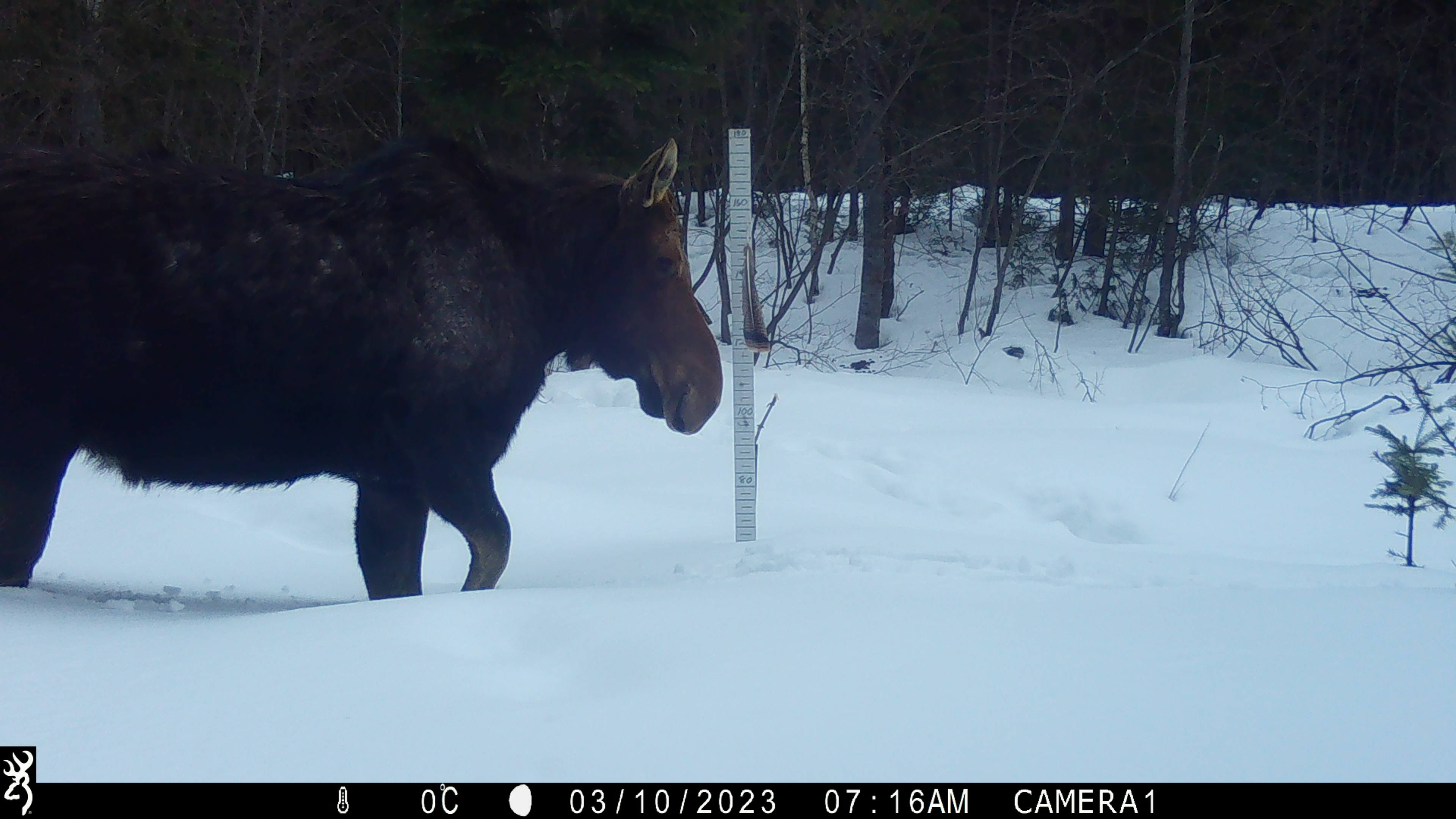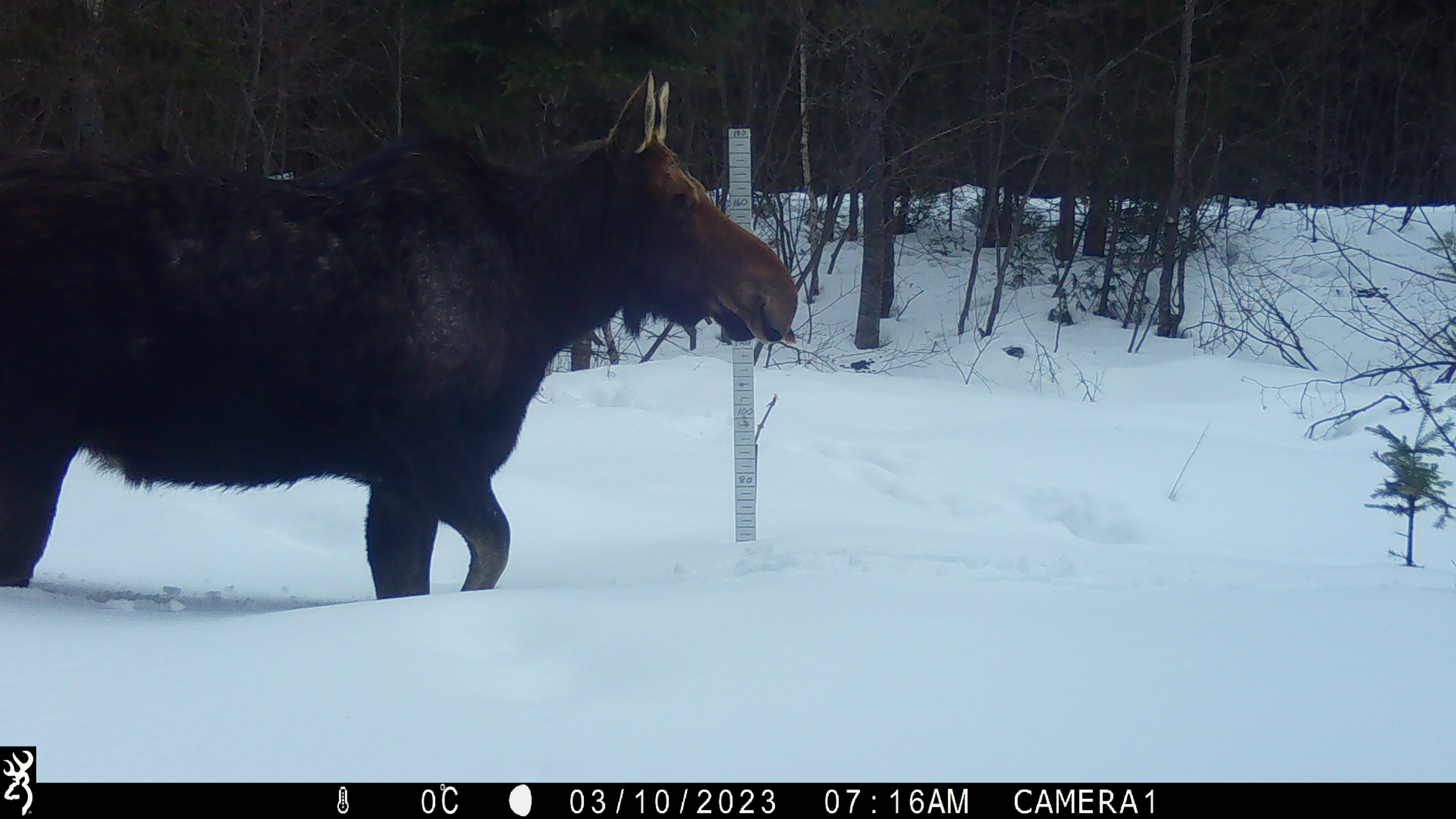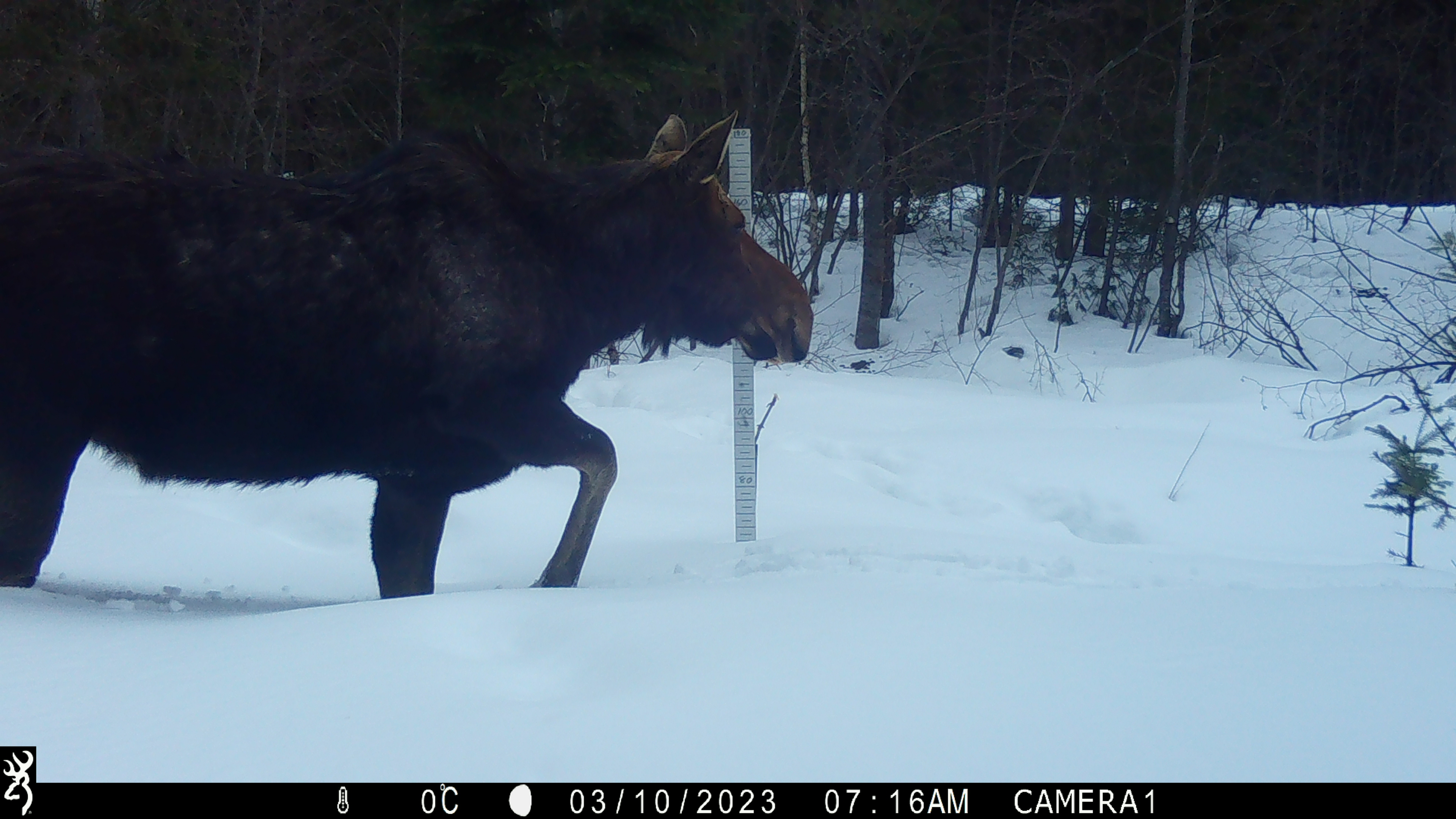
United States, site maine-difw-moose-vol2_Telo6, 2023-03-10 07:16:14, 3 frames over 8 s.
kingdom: Animalia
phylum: Chordata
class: Mammalia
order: Artiodactyla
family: Cervidae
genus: Alces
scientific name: Alces alces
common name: moose